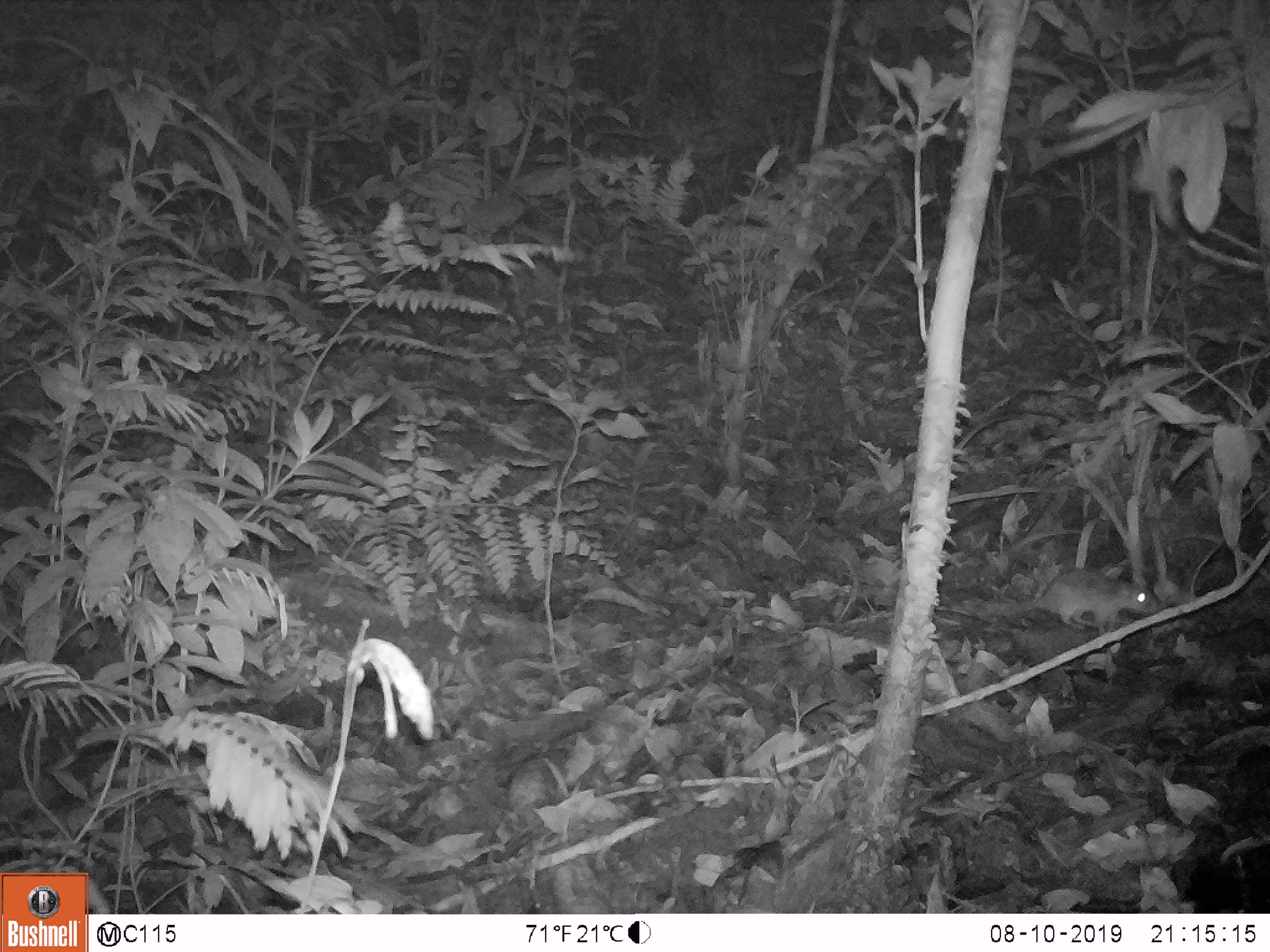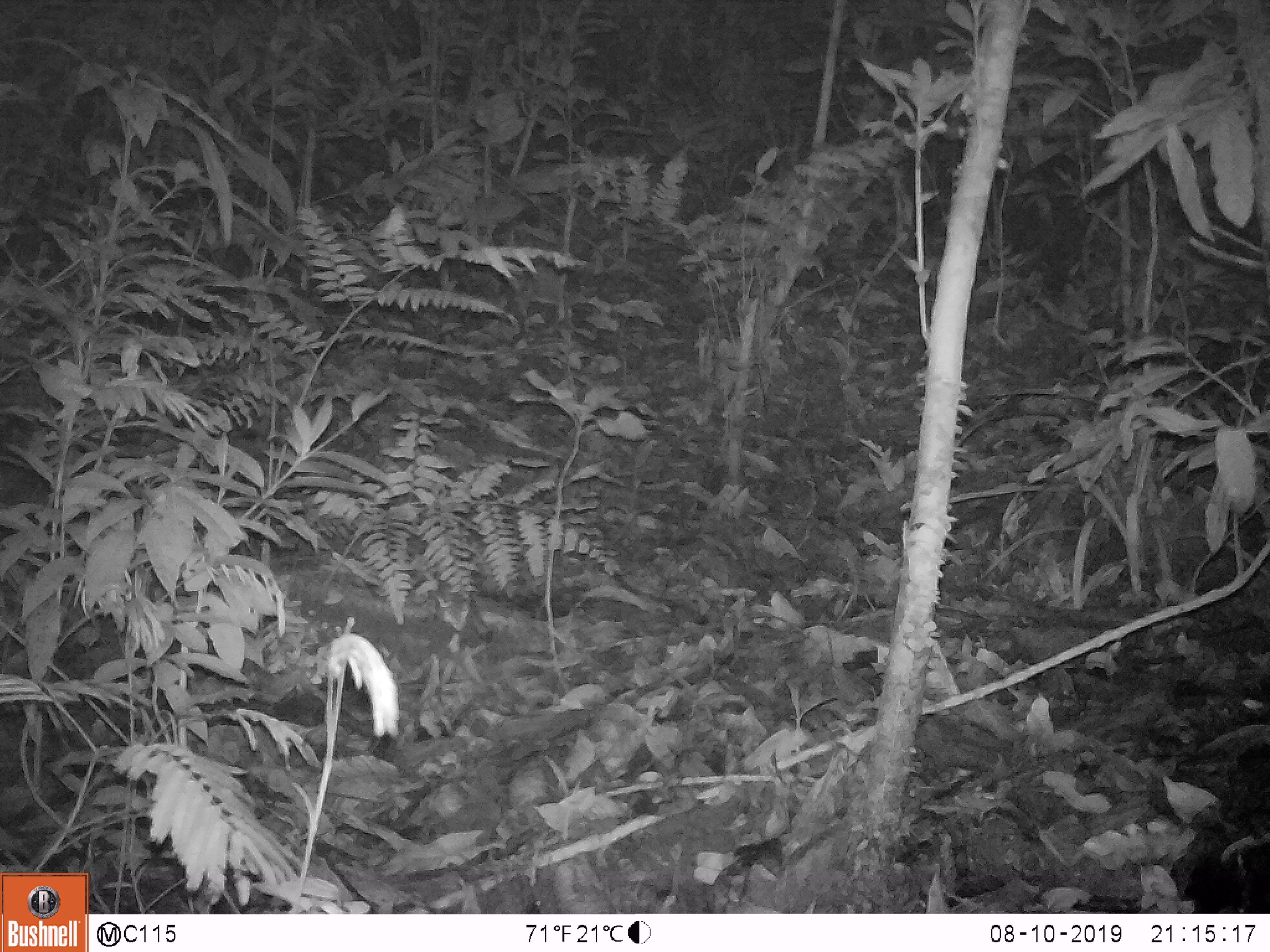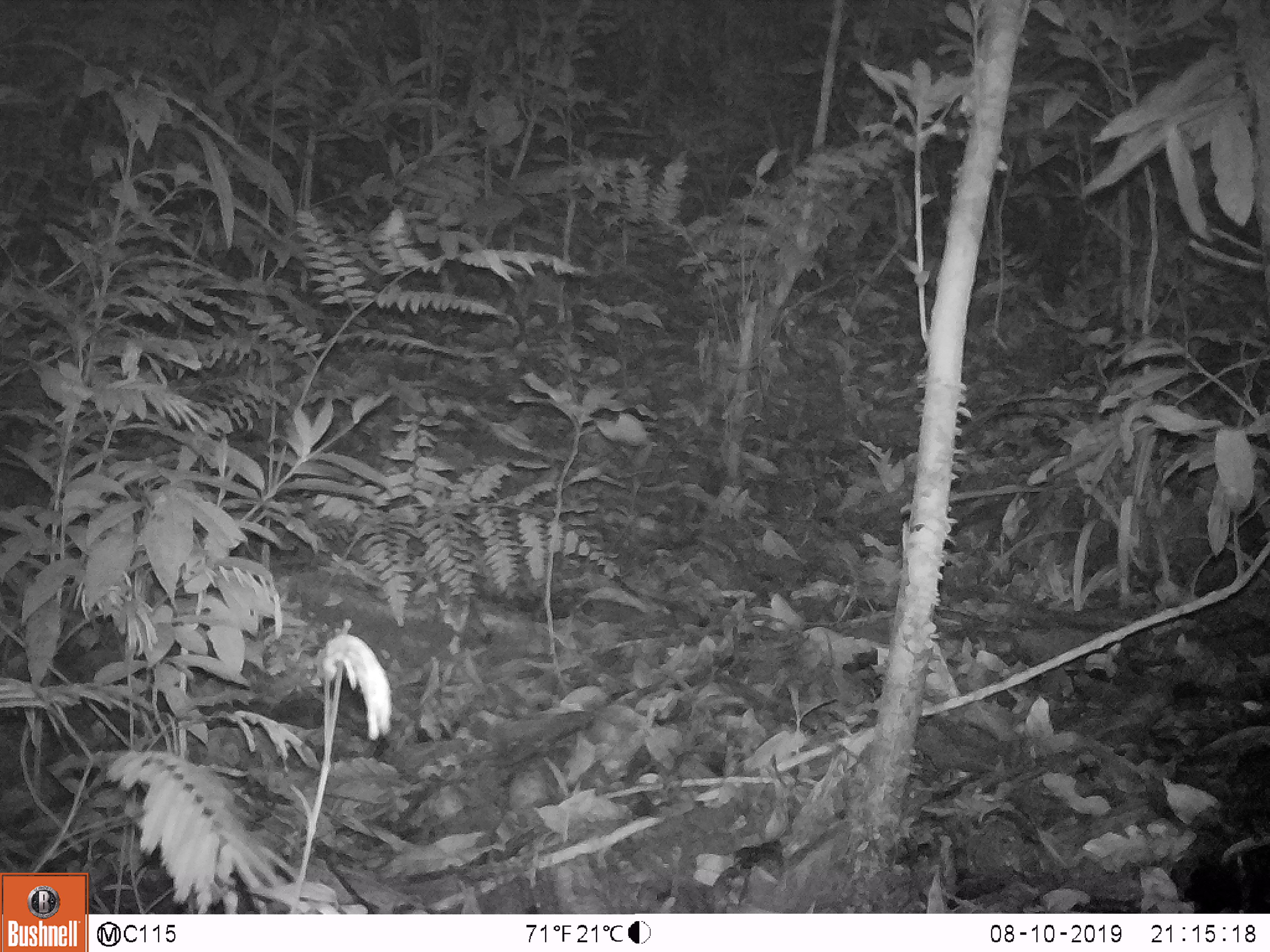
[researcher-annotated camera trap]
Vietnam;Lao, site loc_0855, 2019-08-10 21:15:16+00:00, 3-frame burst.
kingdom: Animalia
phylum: Chordata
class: Mammalia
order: Rodentia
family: Muridae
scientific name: Muridae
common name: old-world mice and rats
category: unidentified murid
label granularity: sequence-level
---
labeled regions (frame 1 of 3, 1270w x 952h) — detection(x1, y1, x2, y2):
unidentified murid: detection(1023, 567, 1159, 638)